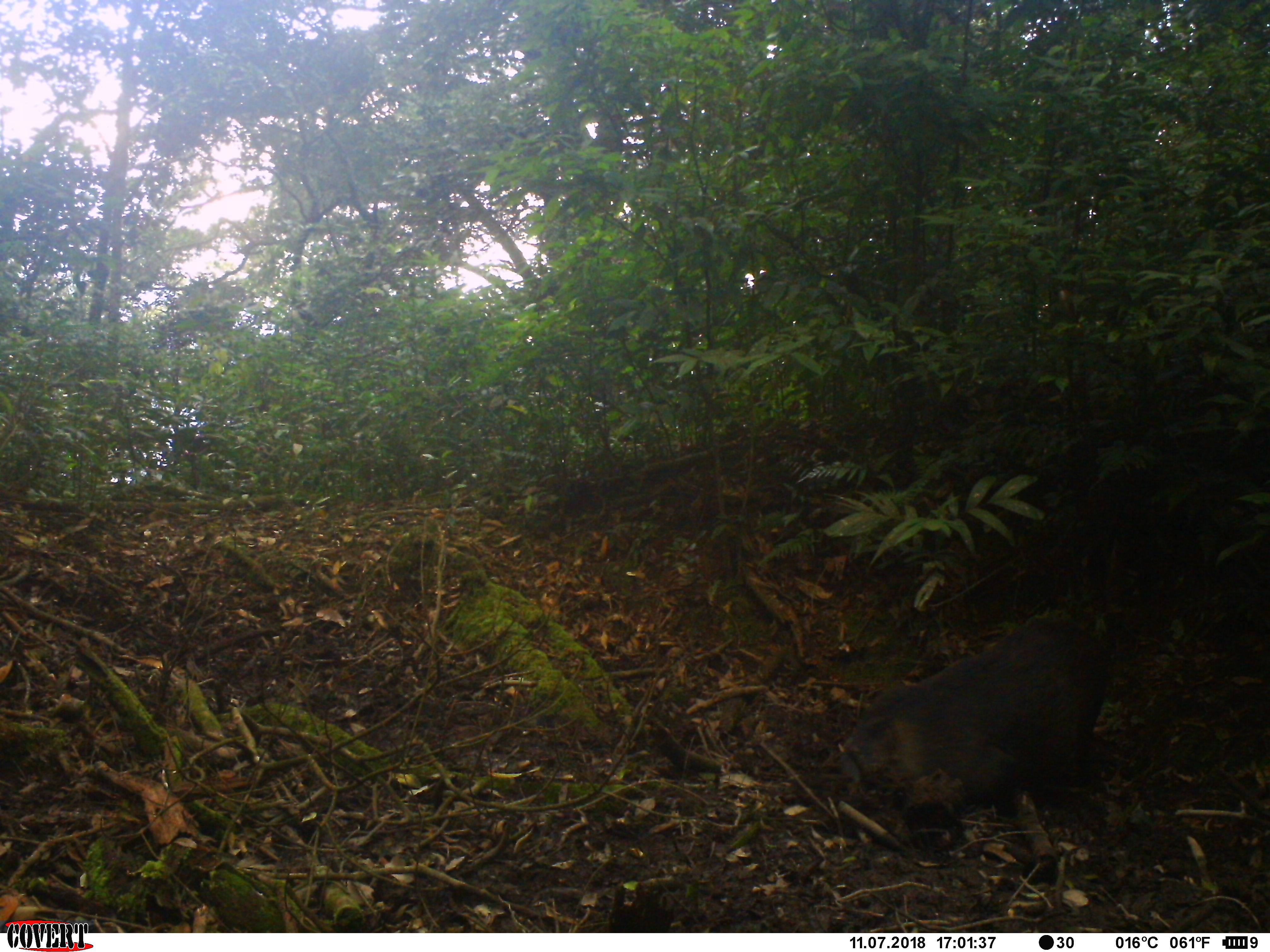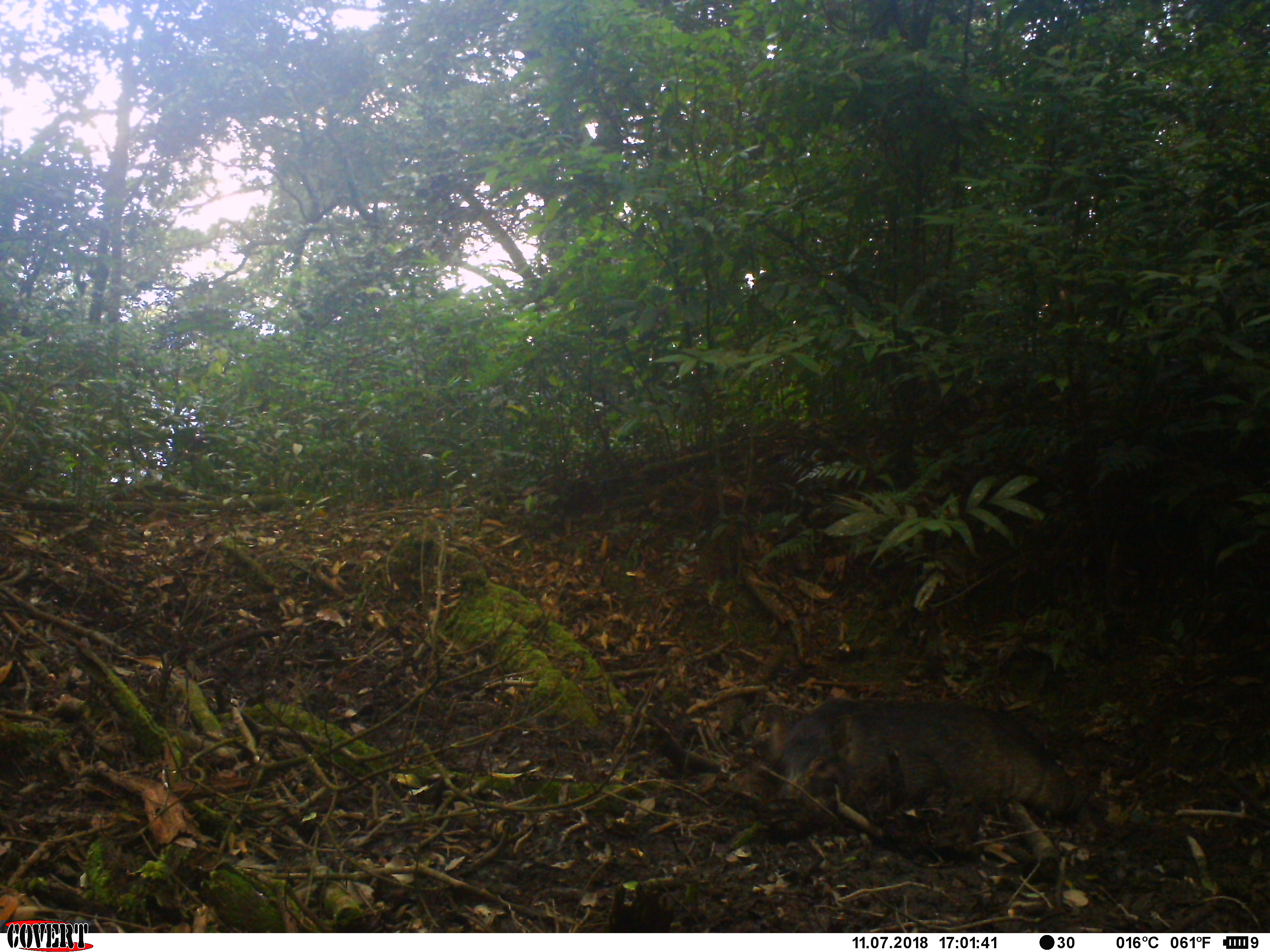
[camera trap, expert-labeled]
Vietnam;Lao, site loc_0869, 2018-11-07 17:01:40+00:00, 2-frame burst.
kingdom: Animalia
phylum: Chordata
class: Mammalia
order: Artiodactyla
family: Suidae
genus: Sus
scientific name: Sus scrofa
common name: eurasian wild pig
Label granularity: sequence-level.